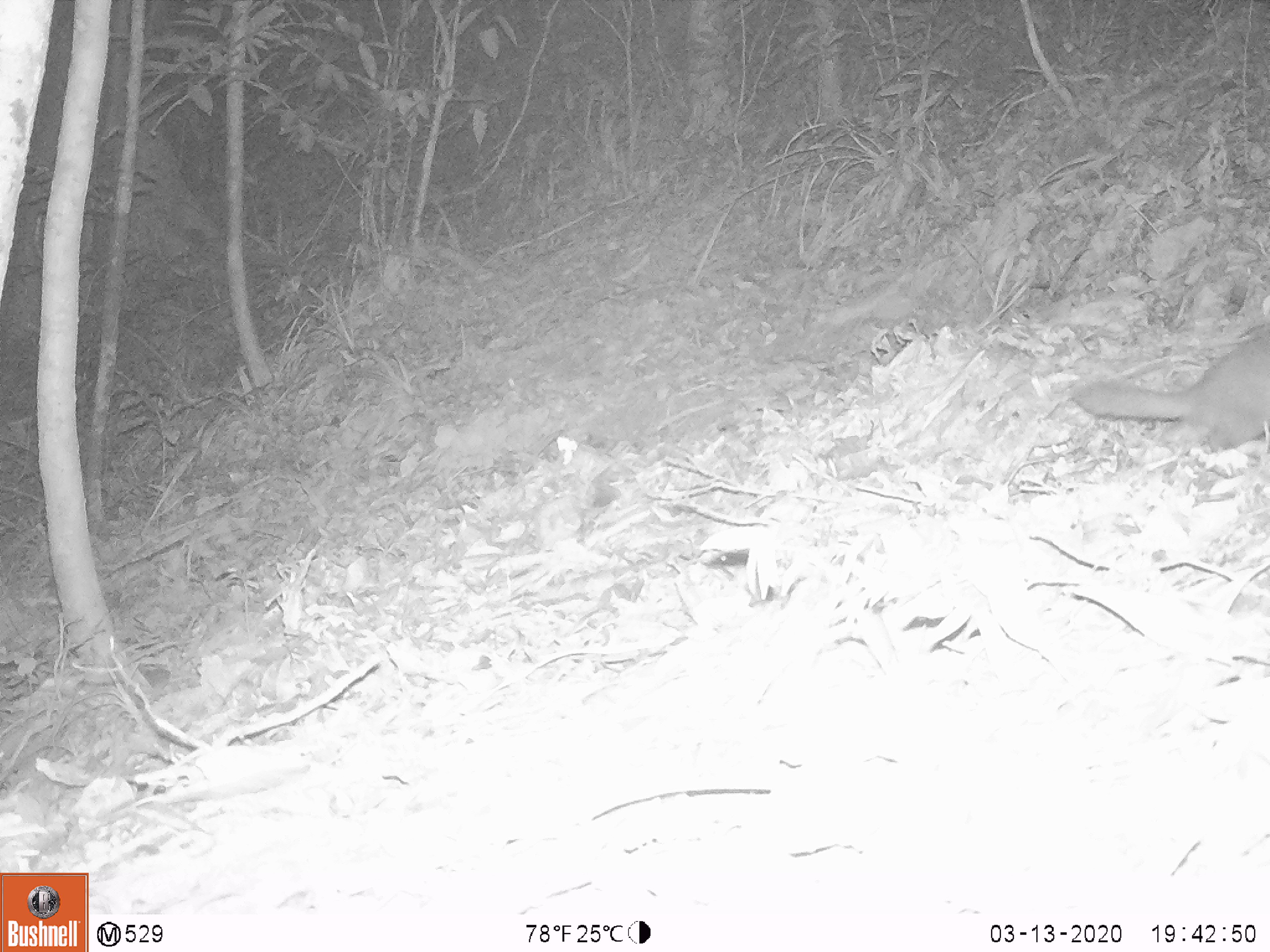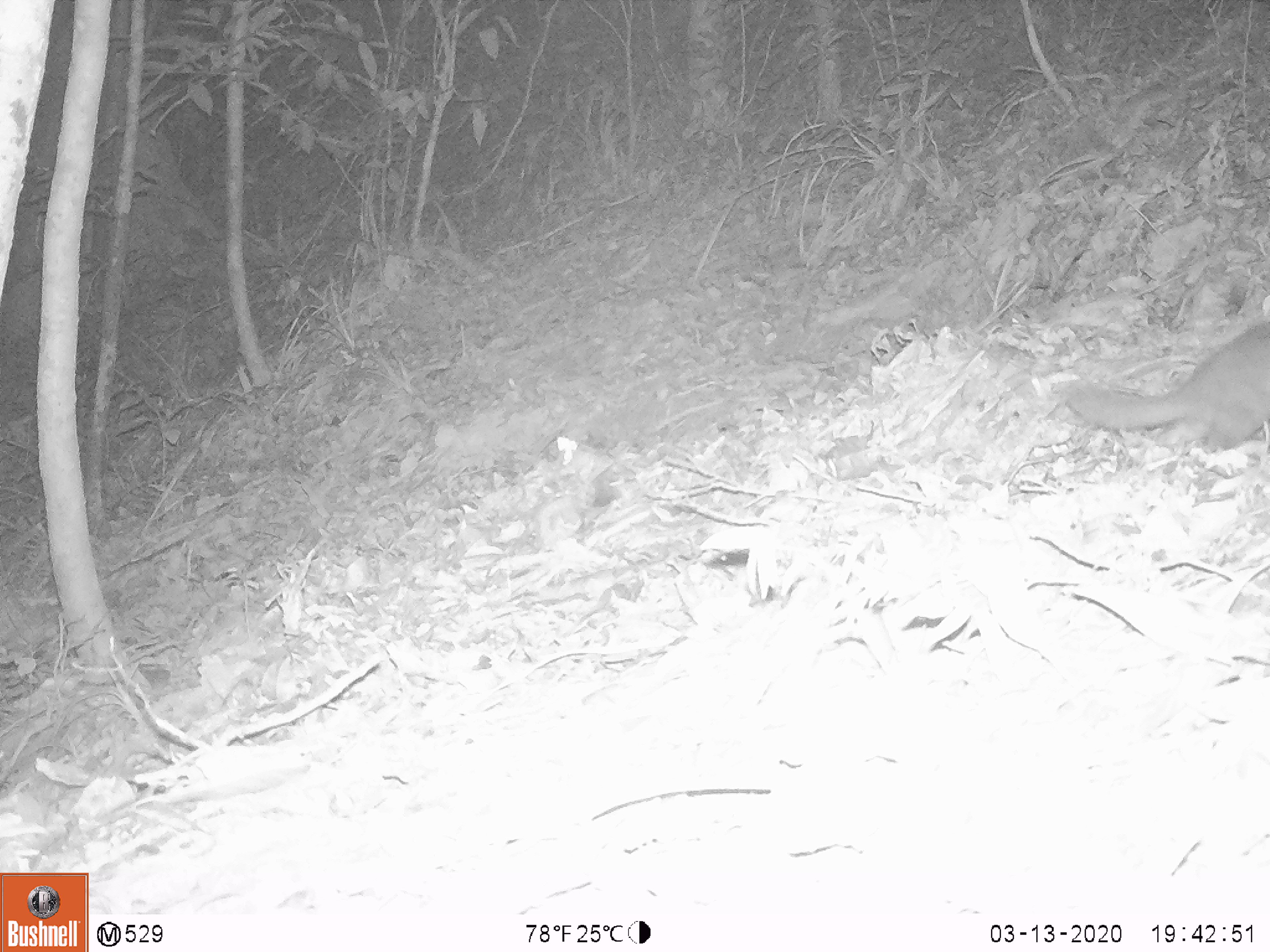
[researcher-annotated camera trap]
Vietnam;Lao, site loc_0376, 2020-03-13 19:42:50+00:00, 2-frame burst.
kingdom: Animalia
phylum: Chordata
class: Mammalia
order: Carnivora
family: Mustelidae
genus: Melogale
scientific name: Melogale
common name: ferret badger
Ferret badger (Melogale). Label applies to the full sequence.